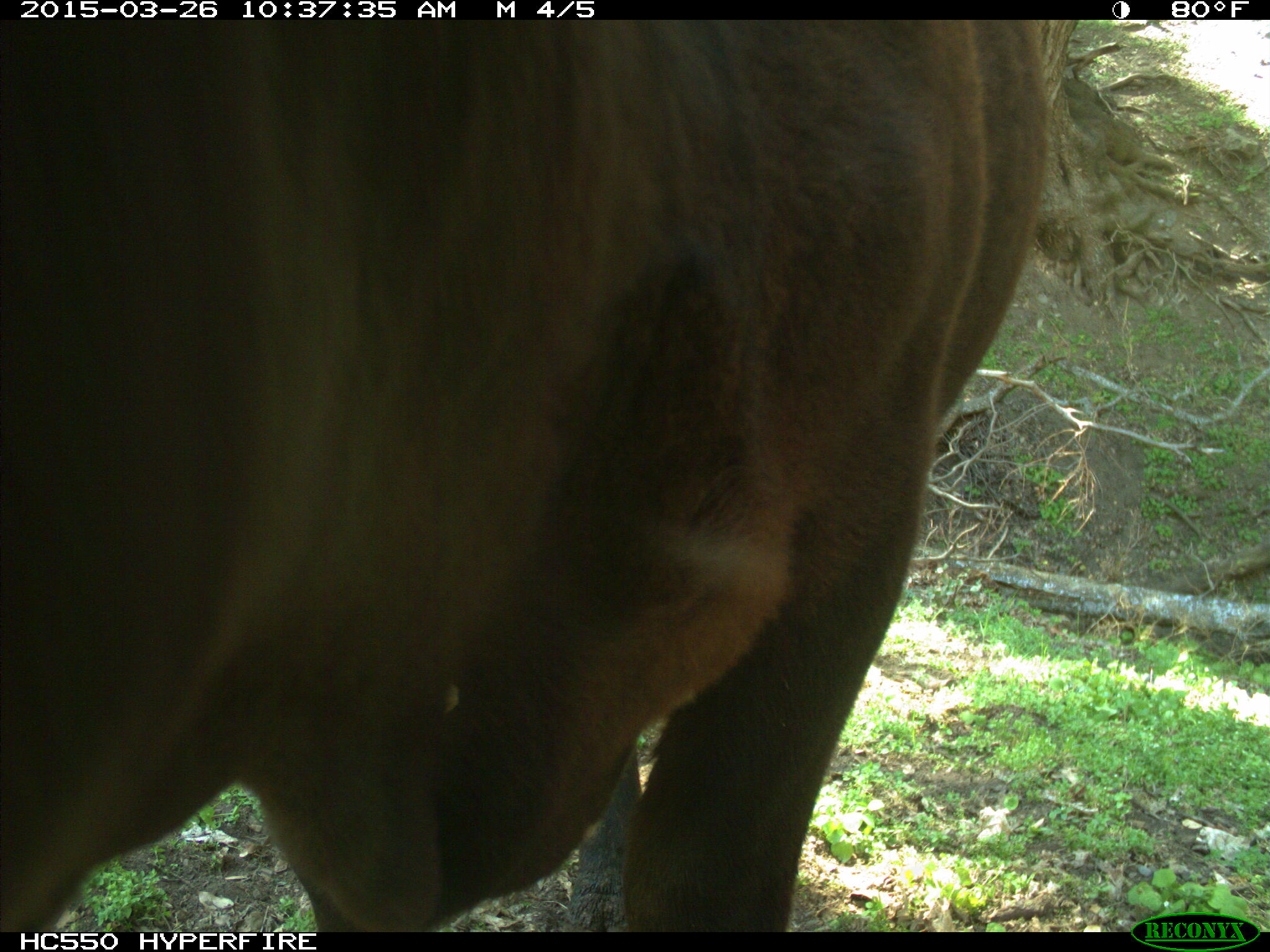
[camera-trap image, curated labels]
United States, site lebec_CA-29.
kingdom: Animalia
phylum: Chordata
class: Mammalia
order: Artiodactyla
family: Bovidae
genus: Bos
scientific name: Bos taurus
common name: domestic cow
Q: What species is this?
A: Bos taurus (domestic cow).